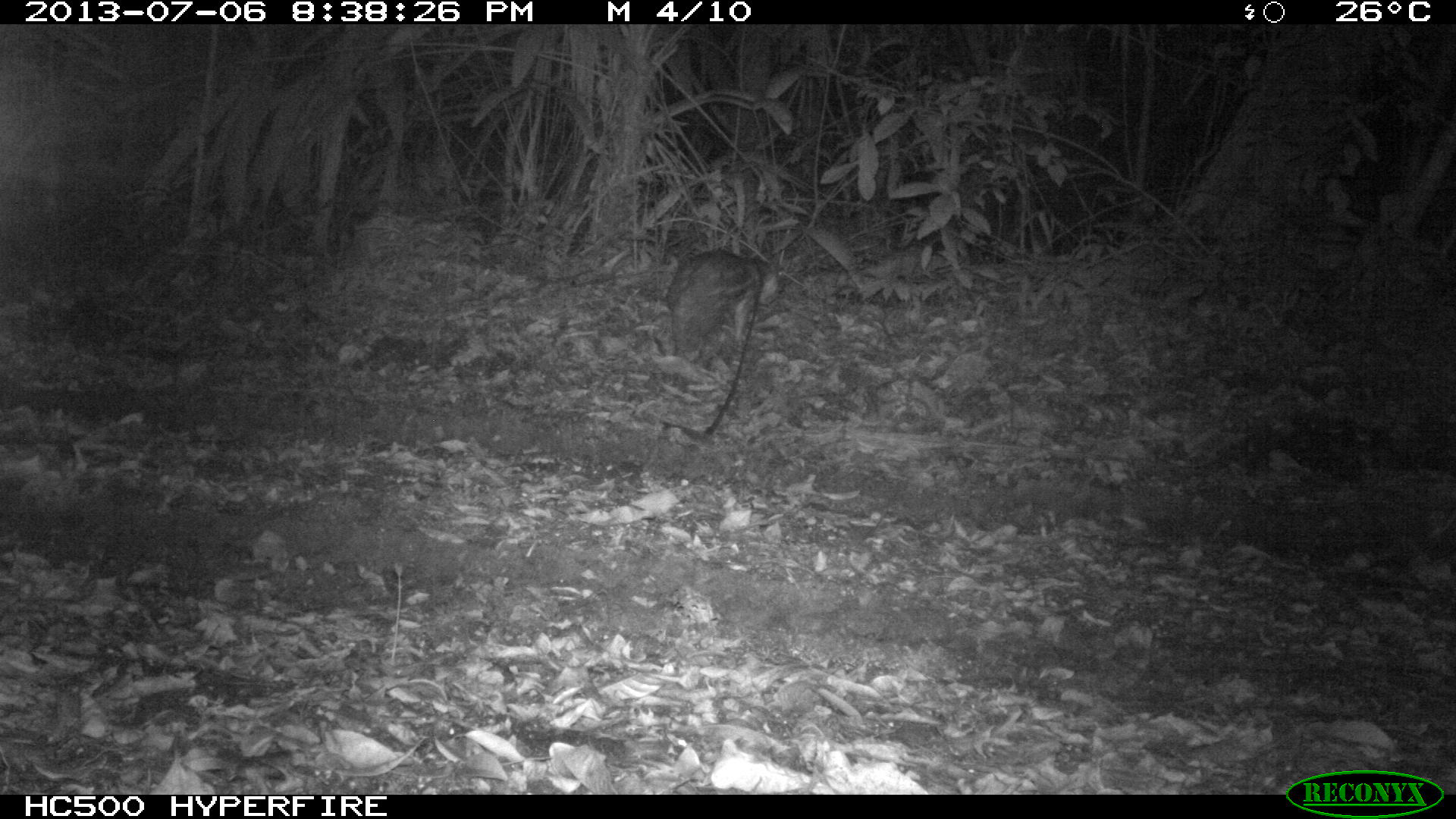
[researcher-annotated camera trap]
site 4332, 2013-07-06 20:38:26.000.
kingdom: Animalia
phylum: Chordata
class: Mammalia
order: Rodentia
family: Cuniculidae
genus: Cuniculus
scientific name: Cuniculus paca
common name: lowland paca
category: agouti paca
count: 1